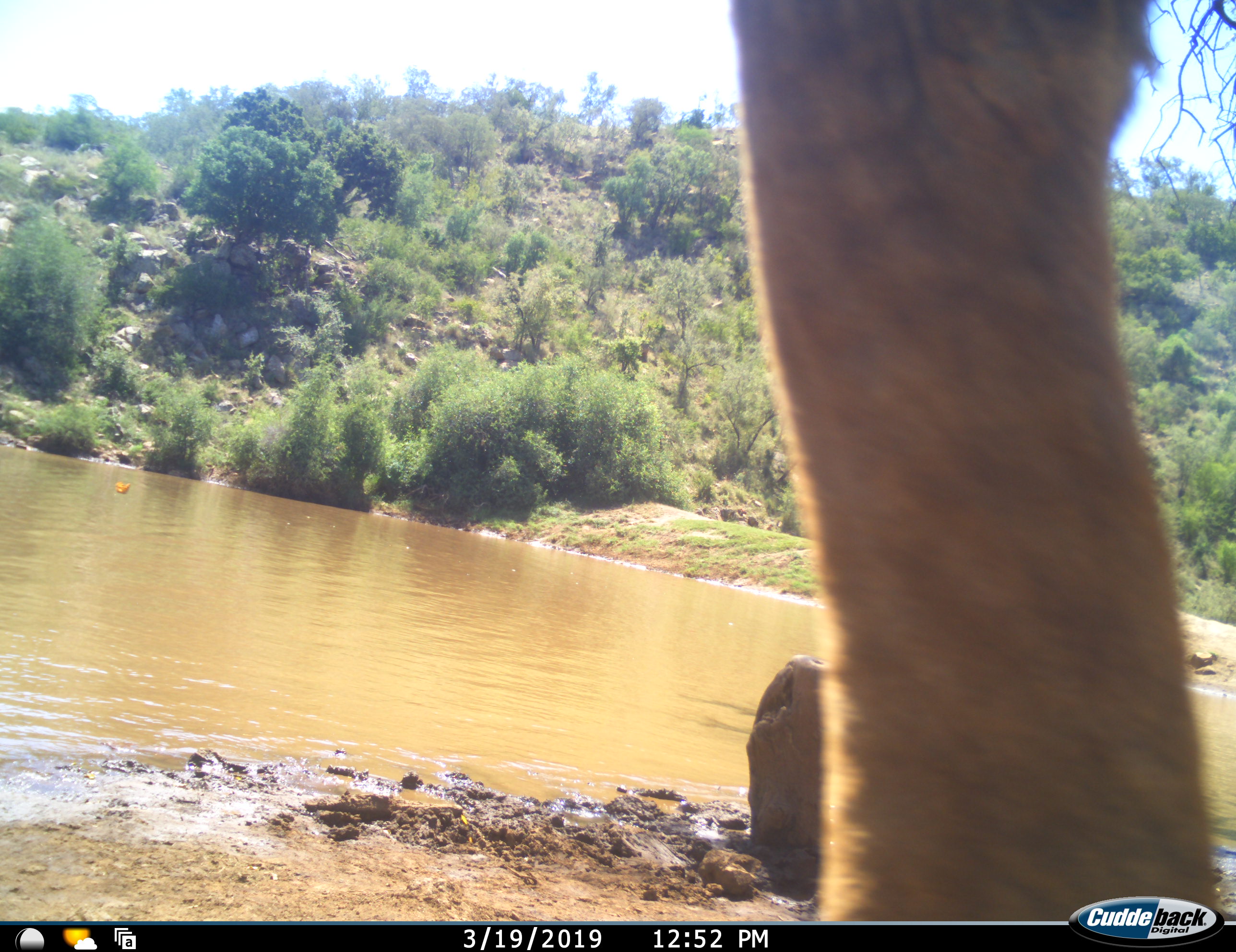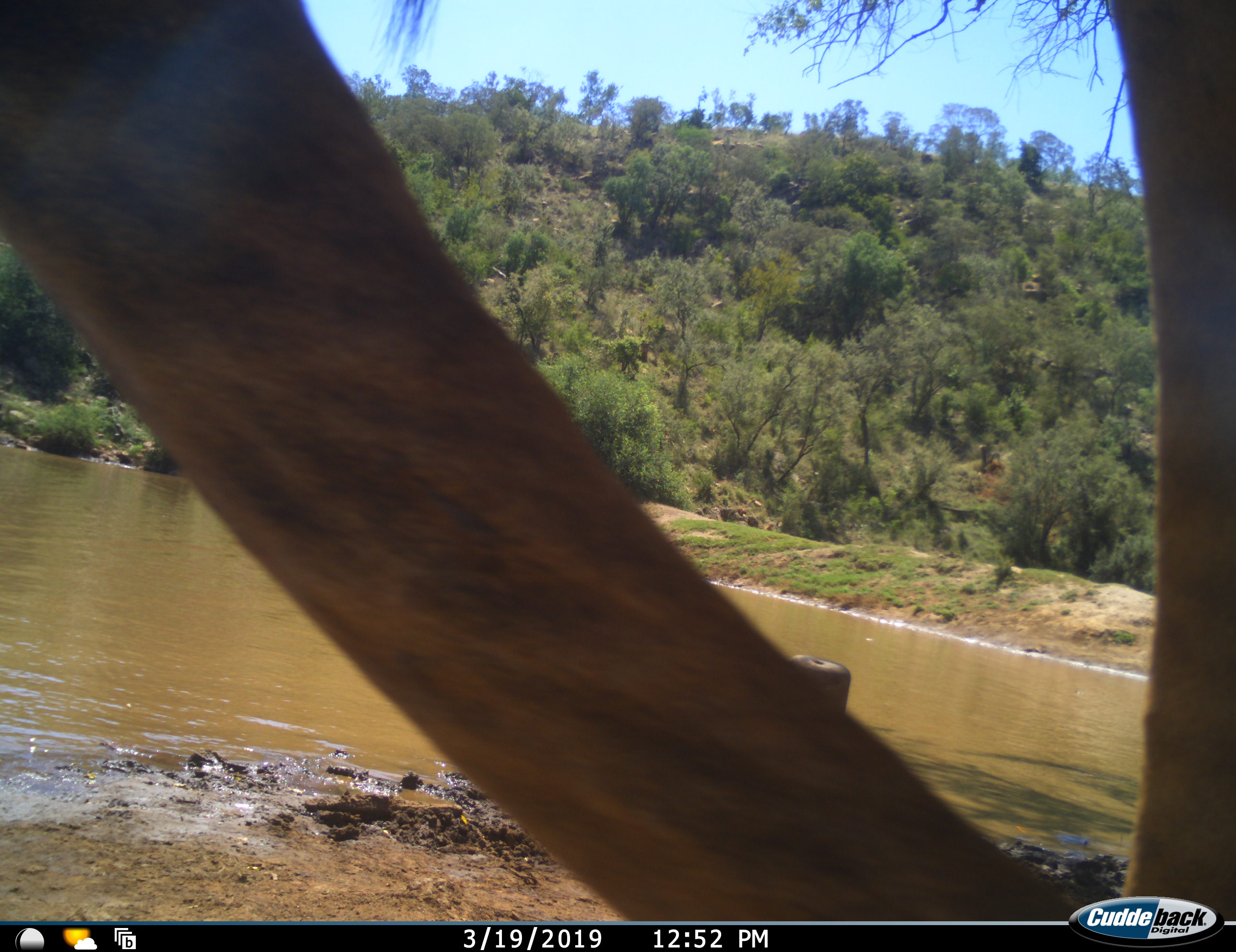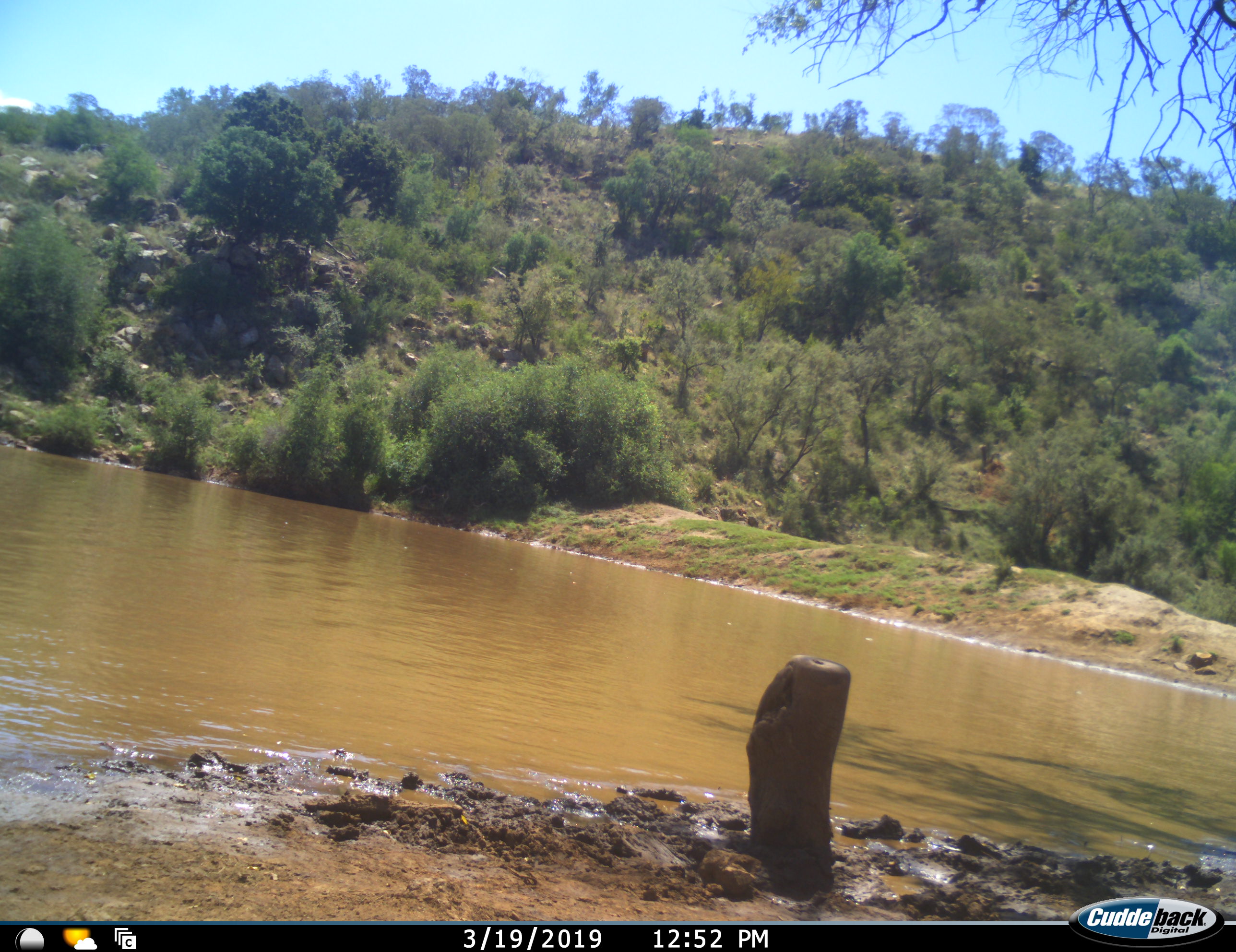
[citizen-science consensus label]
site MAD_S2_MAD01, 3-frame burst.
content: unidentified animal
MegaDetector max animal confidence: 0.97